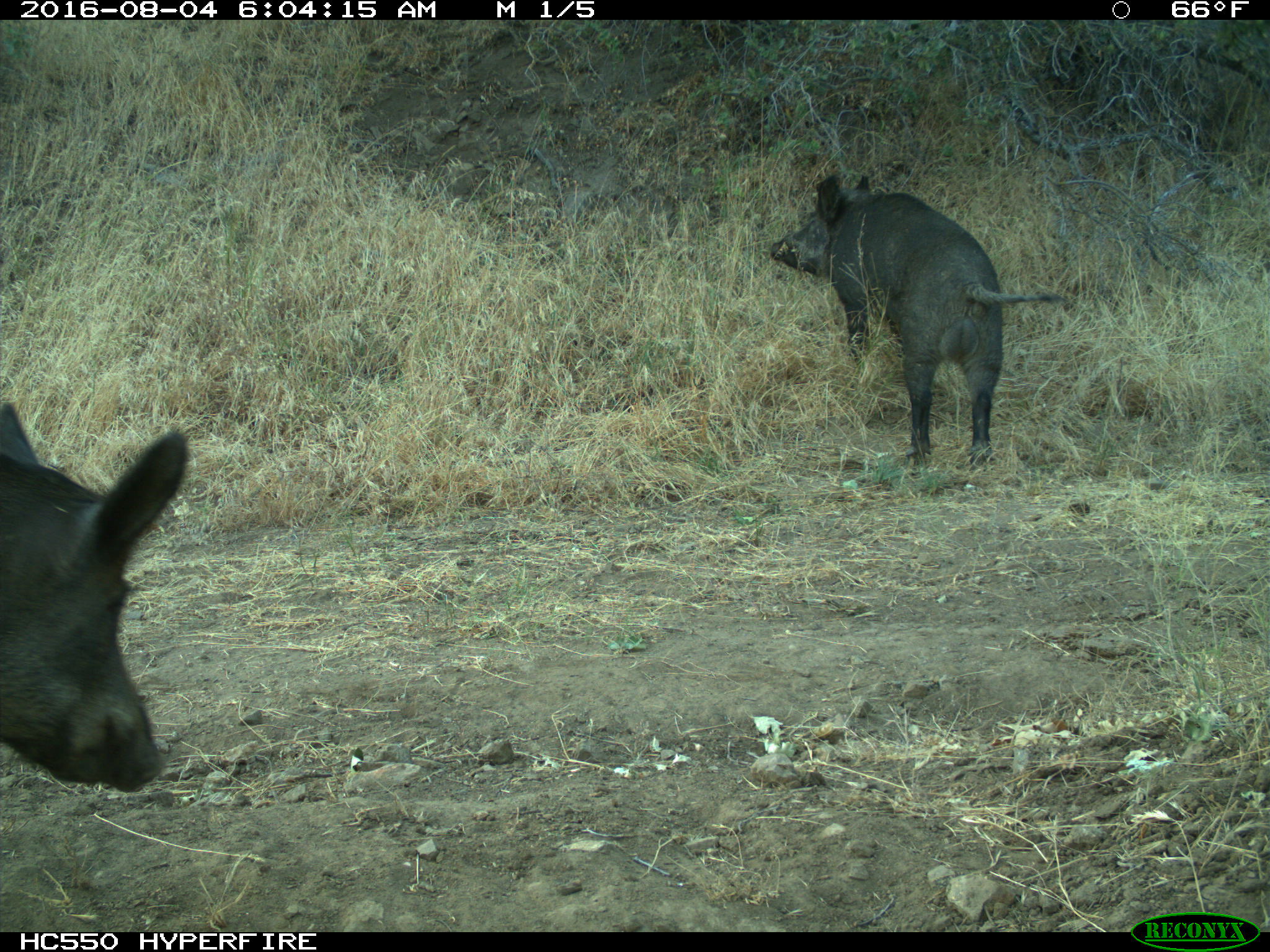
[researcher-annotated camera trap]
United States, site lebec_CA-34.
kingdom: Animalia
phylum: Chordata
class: Mammalia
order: Artiodactyla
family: Suidae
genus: Sus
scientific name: Sus scrofa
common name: wild boar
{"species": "Sus scrofa (wild boar)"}